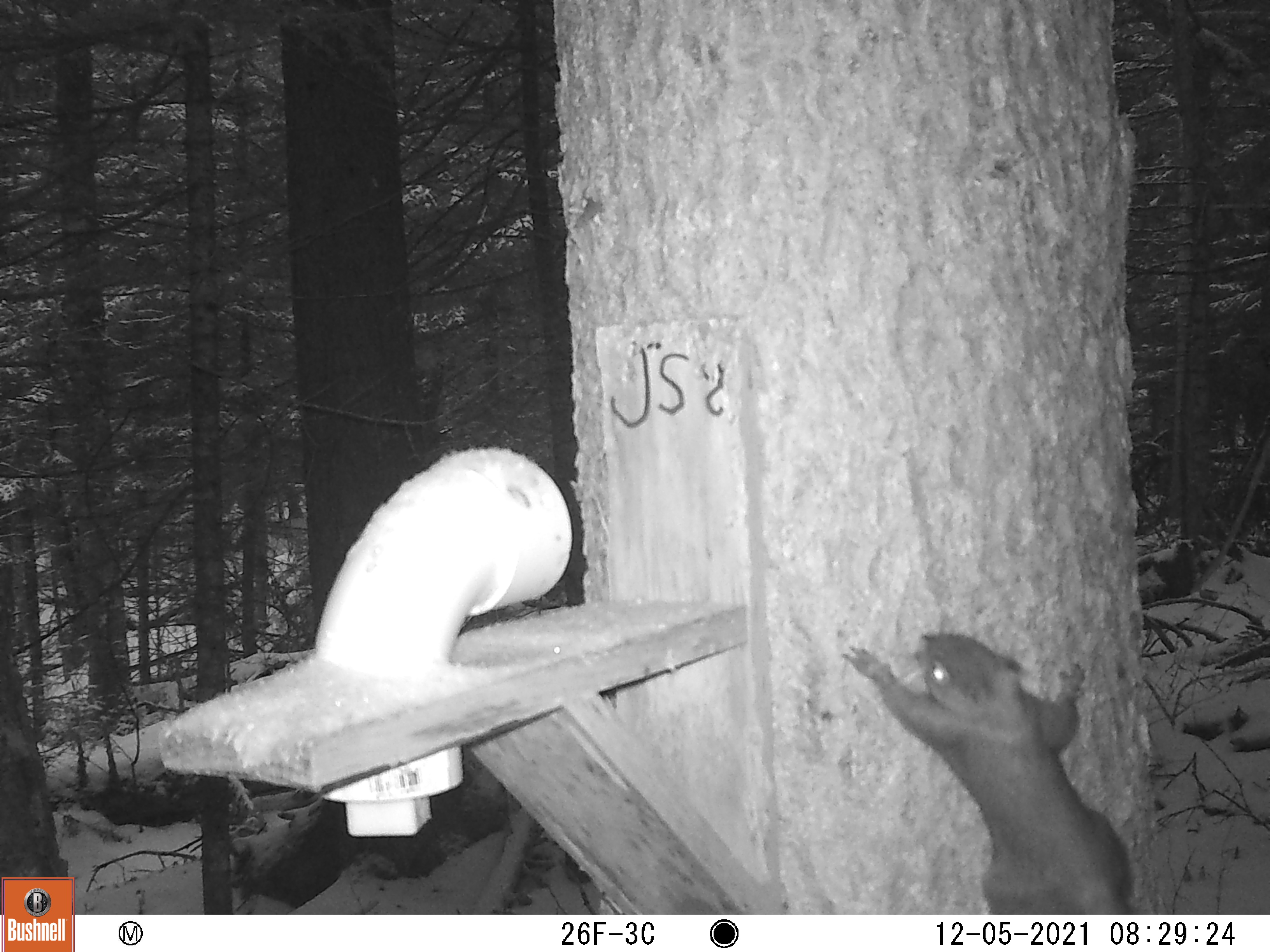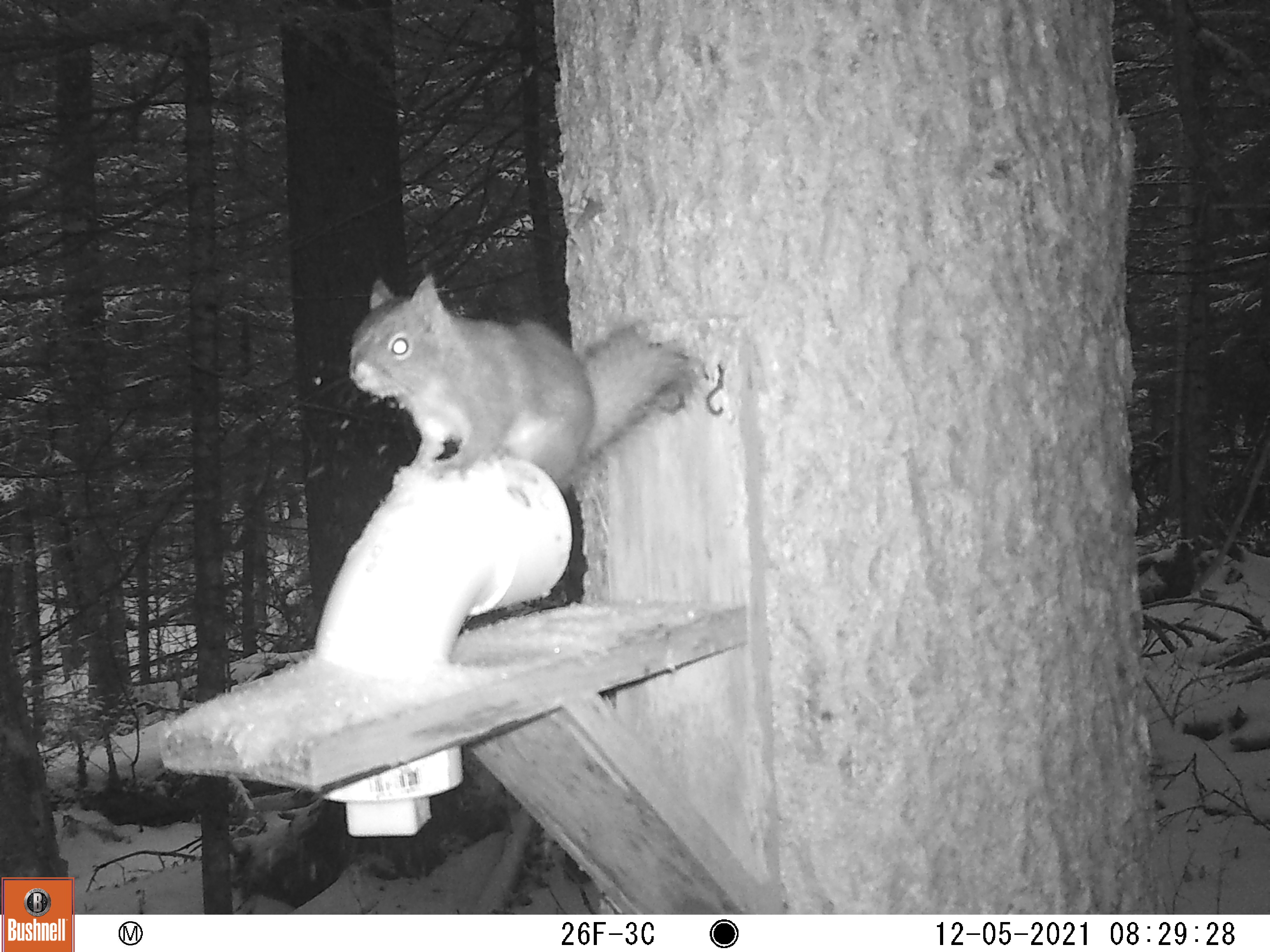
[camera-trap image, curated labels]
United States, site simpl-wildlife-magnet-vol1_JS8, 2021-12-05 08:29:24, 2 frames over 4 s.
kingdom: Animalia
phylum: Chordata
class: Mammalia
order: Rodentia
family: Sciuridae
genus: Tamiasciurus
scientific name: Tamiasciurus hudsonicus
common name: red squirrel